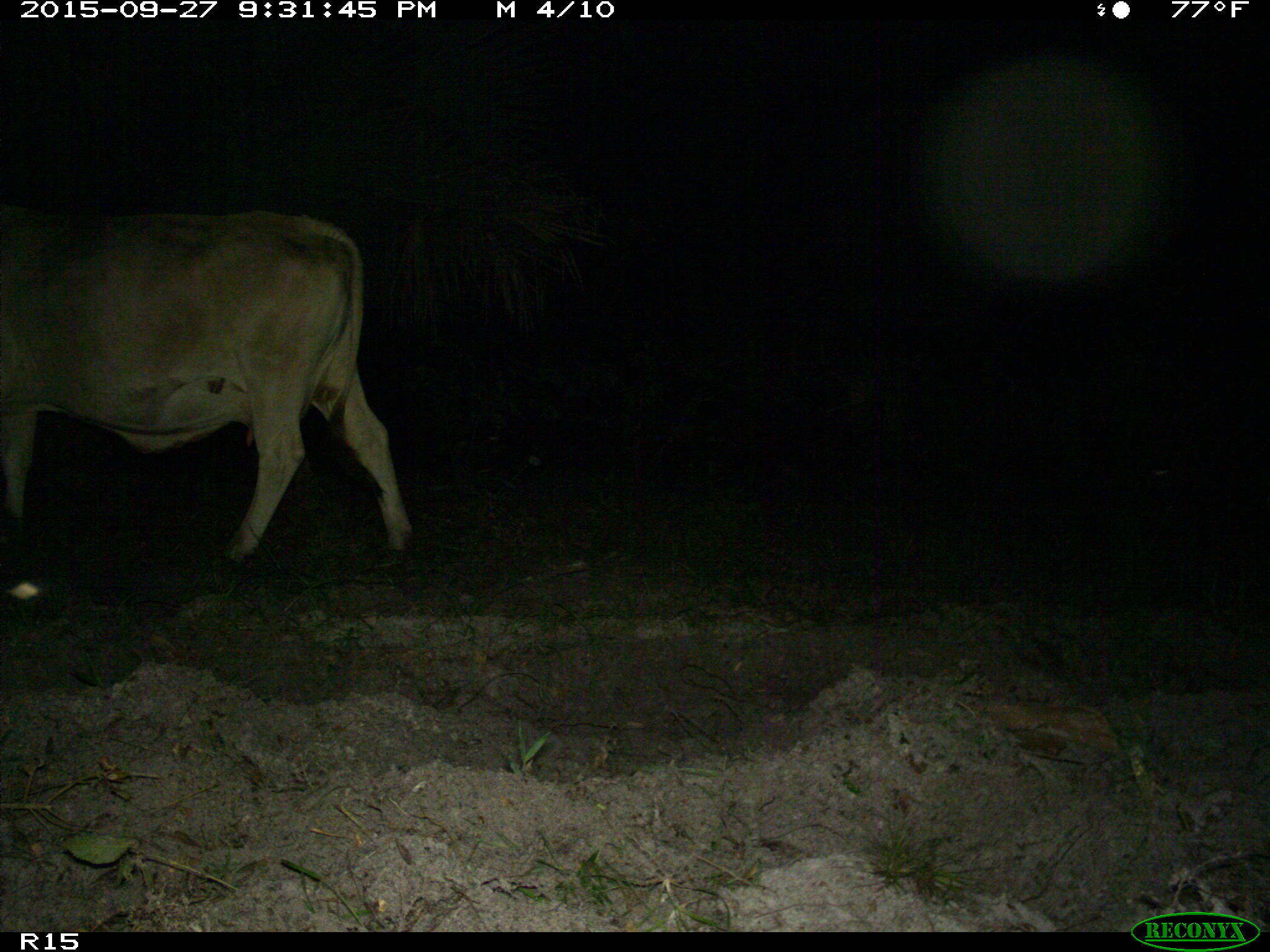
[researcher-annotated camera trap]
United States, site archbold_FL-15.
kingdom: Animalia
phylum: Chordata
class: Mammalia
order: Artiodactyla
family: Bovidae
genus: Bos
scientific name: Bos taurus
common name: domestic cow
Bos taurus (domestic cow).